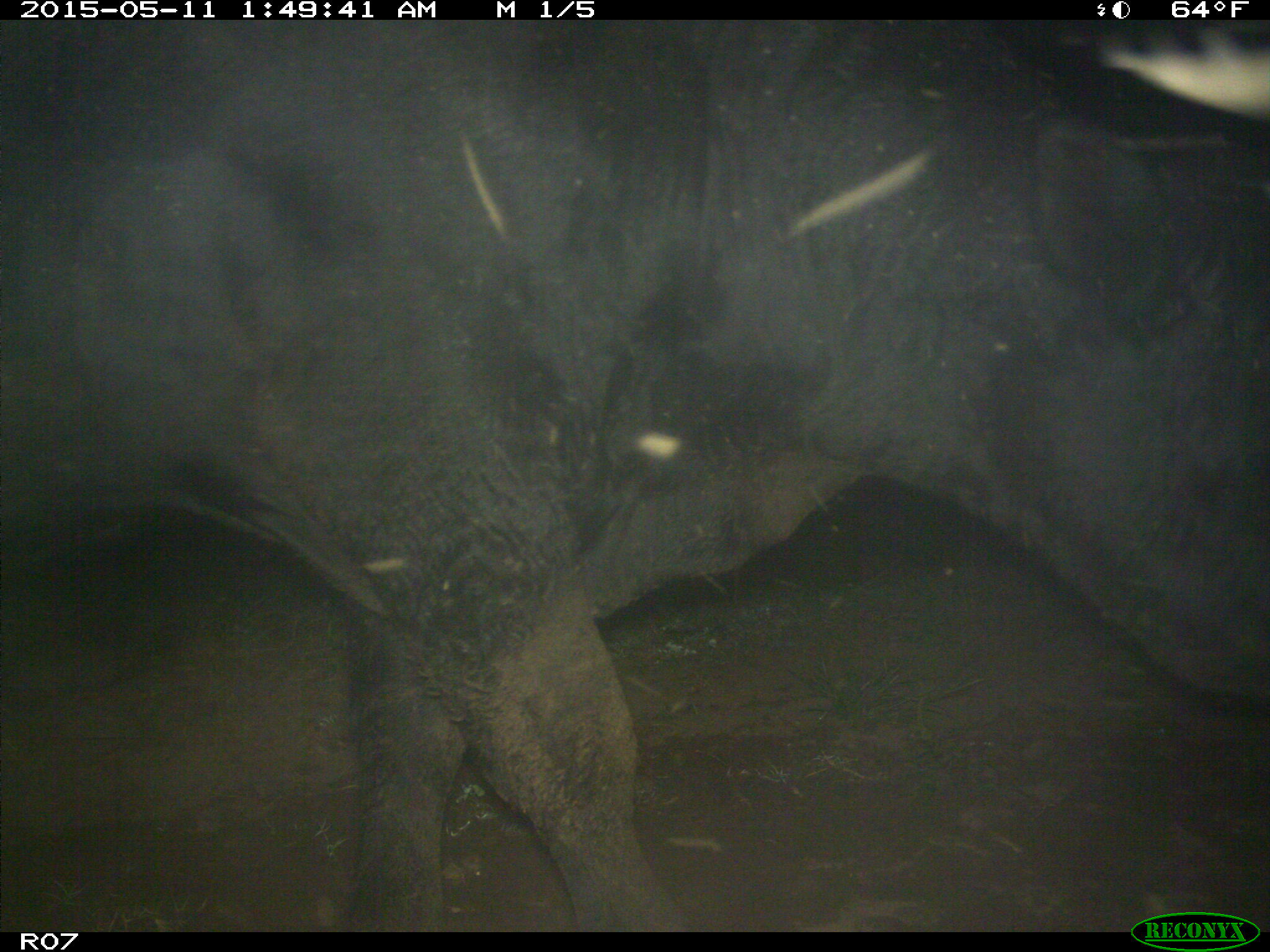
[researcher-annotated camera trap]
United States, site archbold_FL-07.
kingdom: Animalia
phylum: Chordata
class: Mammalia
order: Artiodactyla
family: Bovidae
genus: Bos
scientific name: Bos taurus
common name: domestic cow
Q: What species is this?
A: Bos taurus (domestic cow).